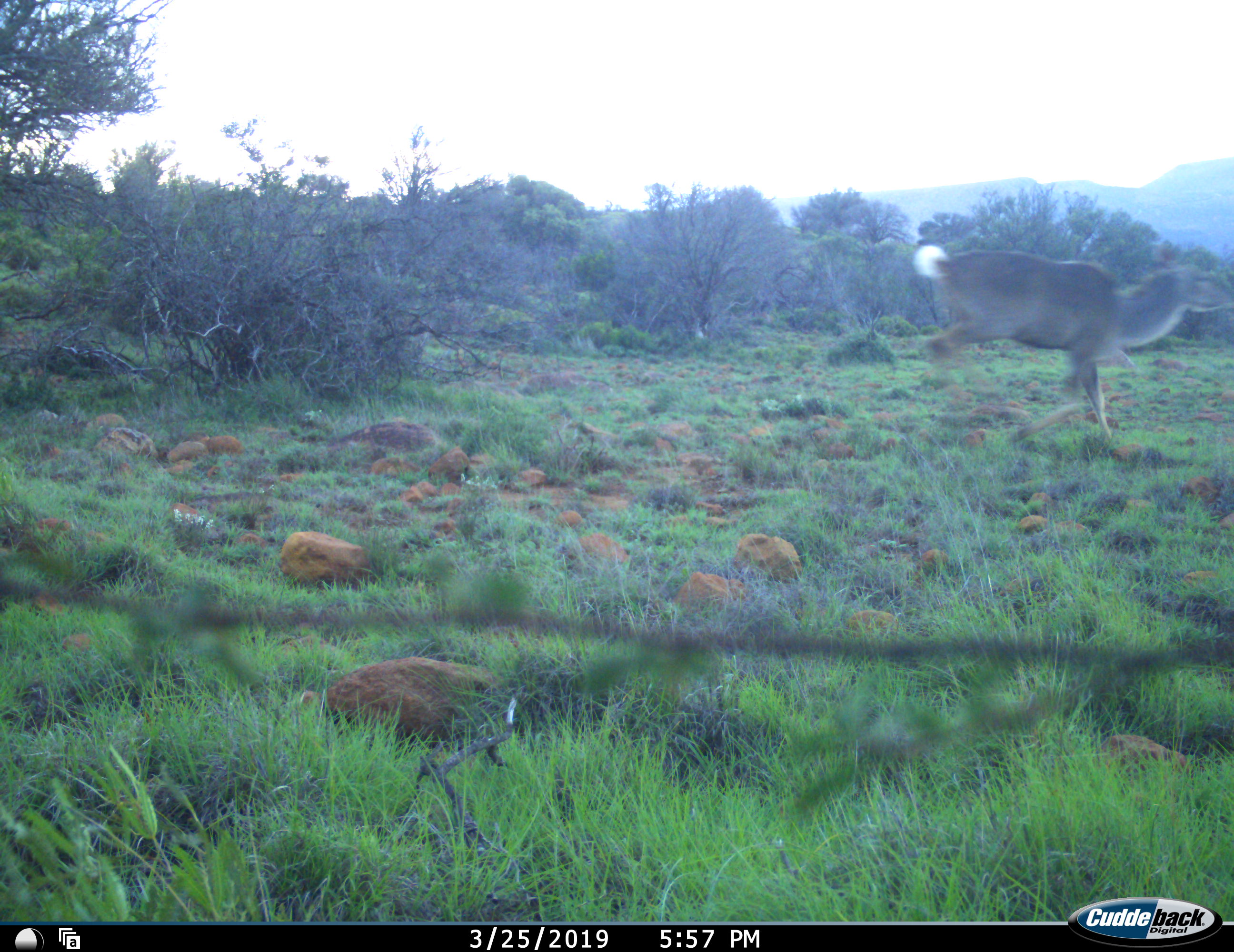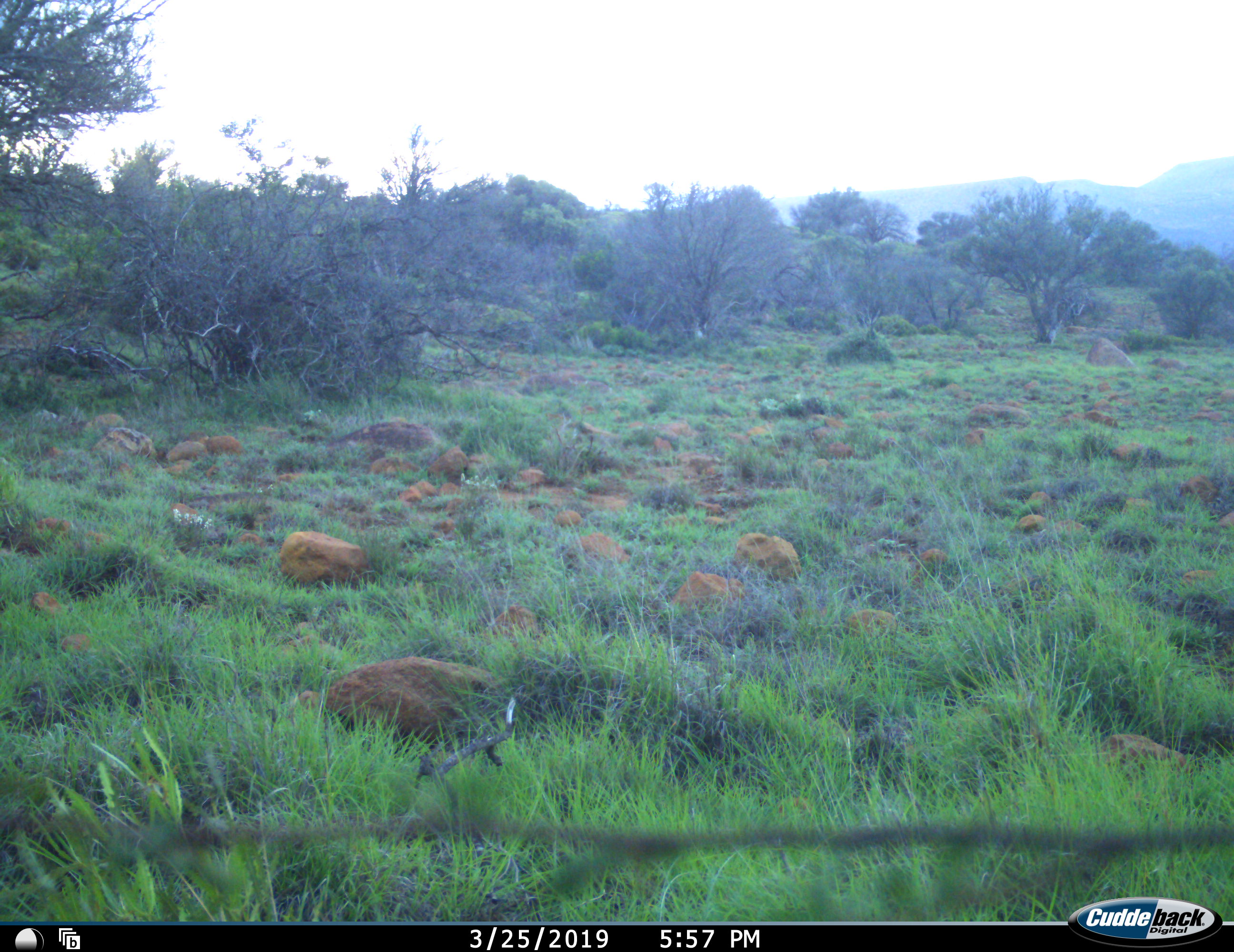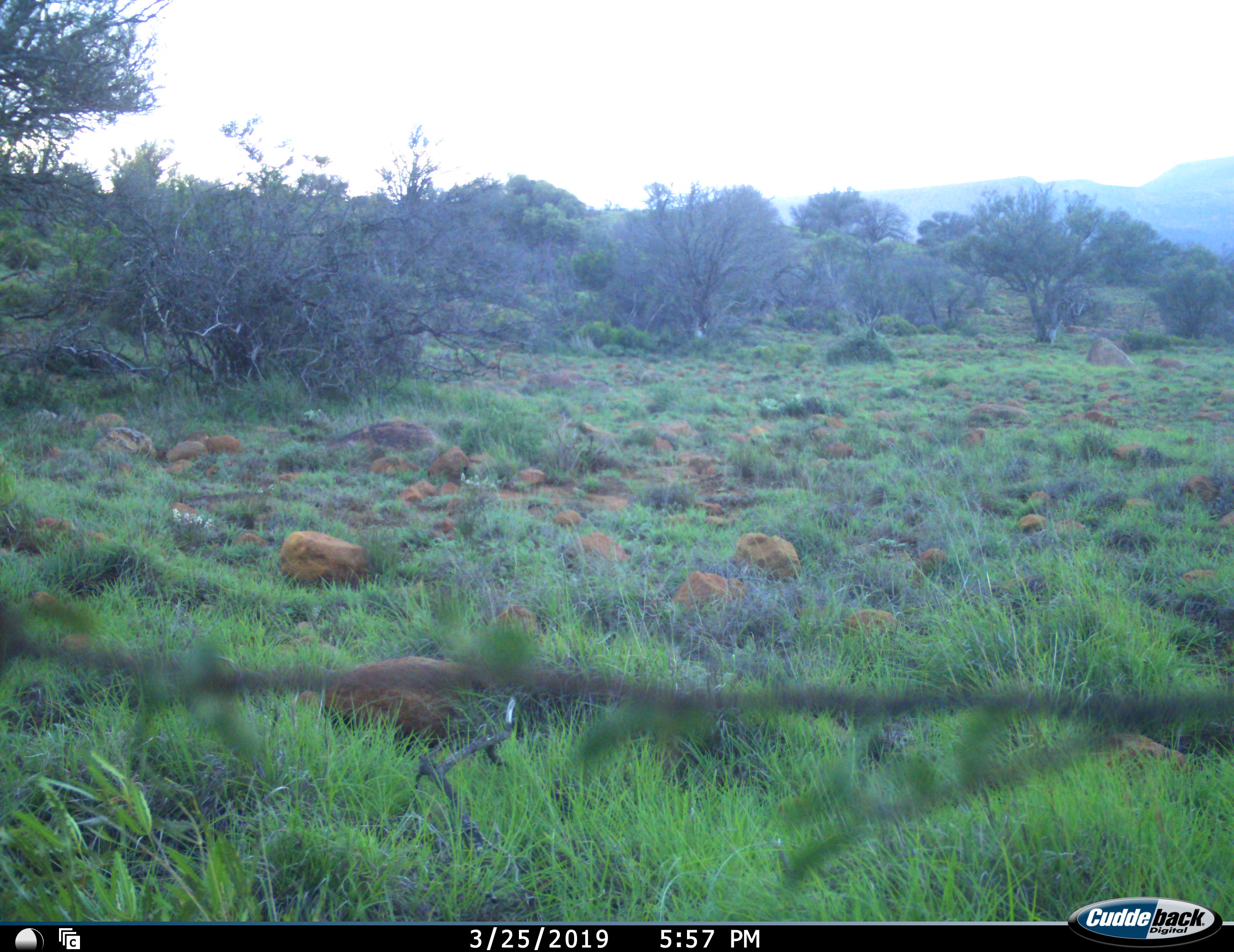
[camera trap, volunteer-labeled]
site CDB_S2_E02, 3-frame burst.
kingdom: Animalia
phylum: Chordata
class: Mammalia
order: Artiodactyla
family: Bovidae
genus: Tragelaphus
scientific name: Tragelaphus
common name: kudu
Kudu (Tragelaphus), count 1. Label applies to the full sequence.